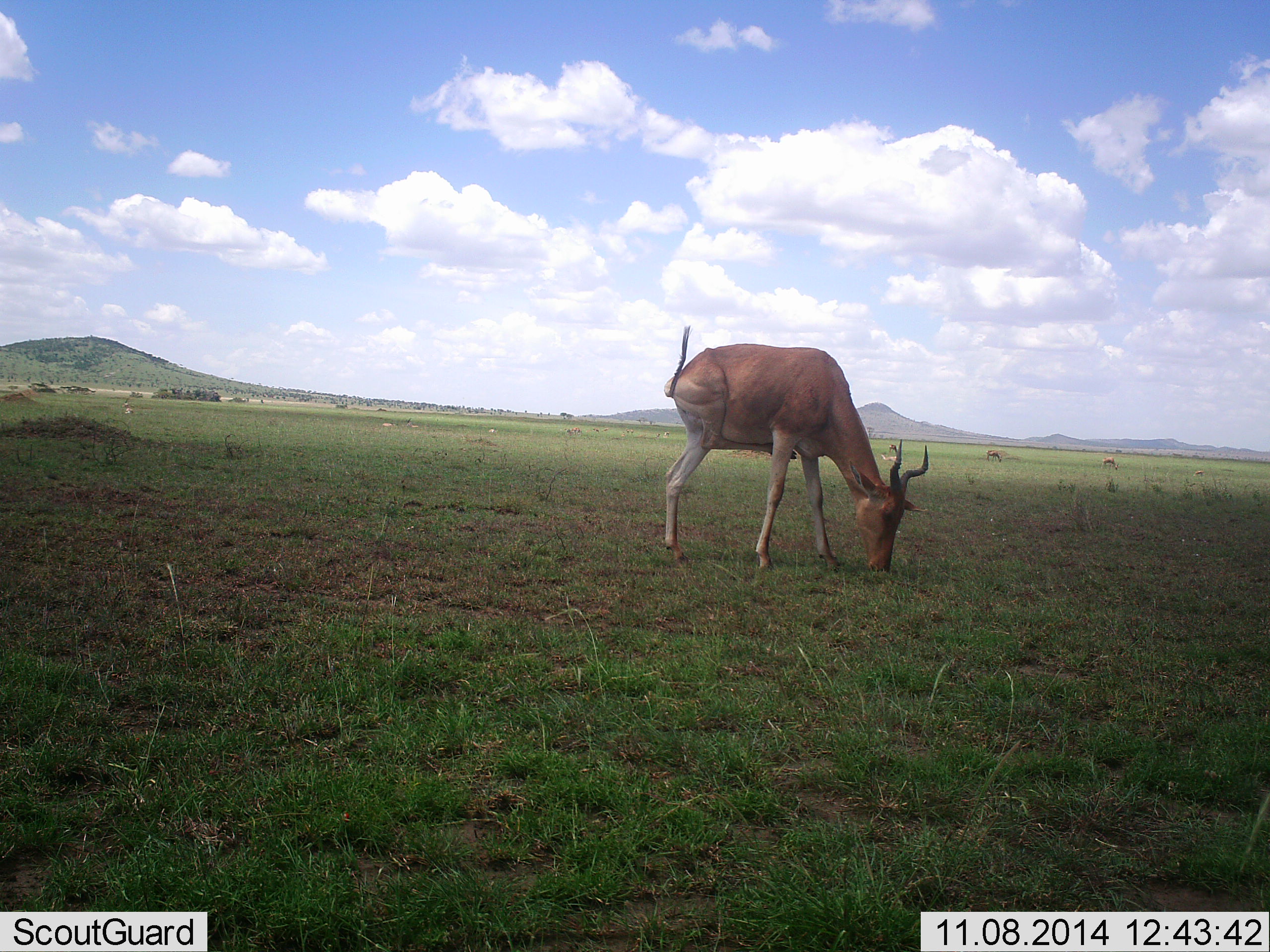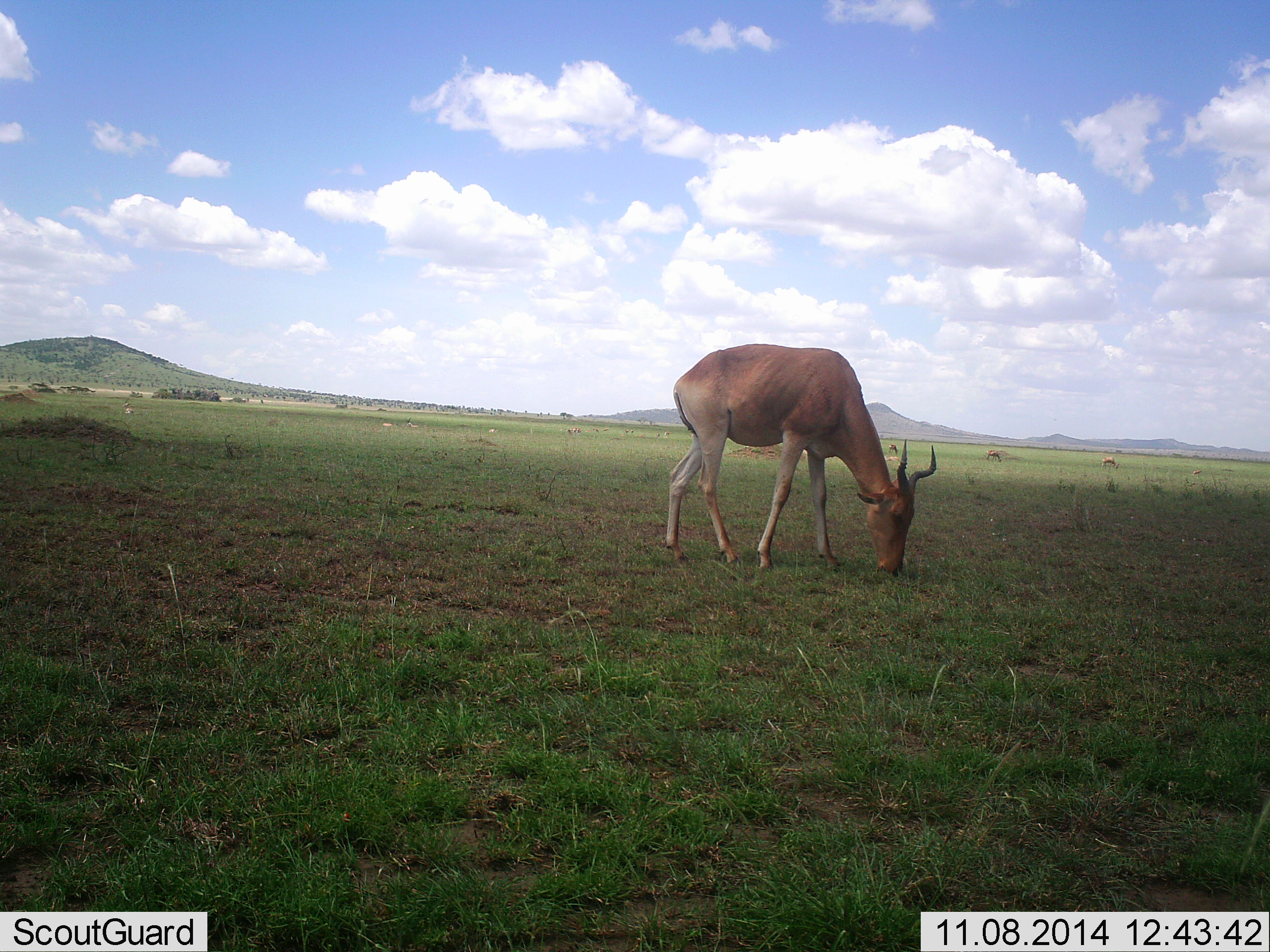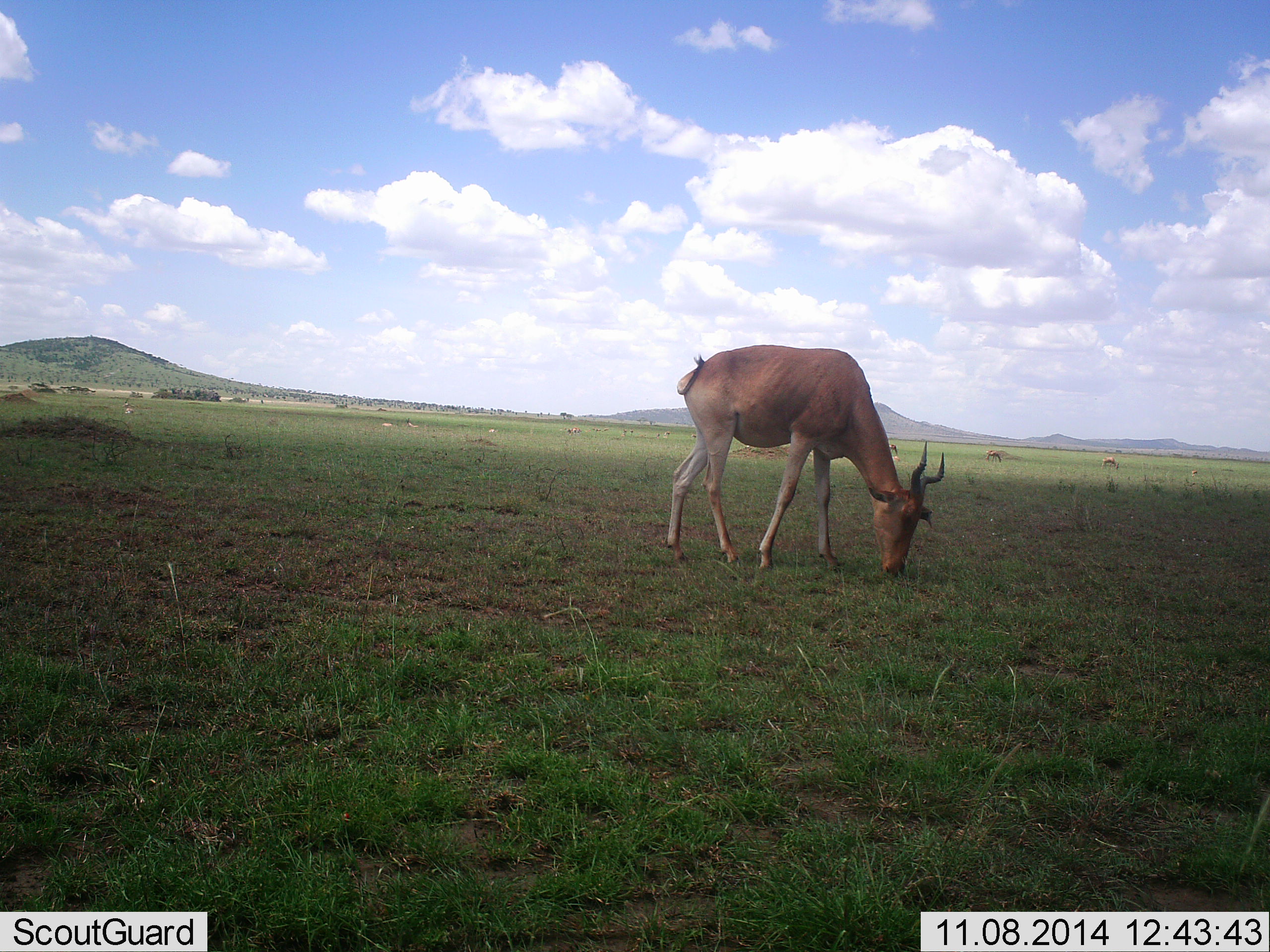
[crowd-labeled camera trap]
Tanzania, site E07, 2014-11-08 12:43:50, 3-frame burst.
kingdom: Animalia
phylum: Chordata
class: Mammalia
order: Artiodactyla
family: Bovidae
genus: Alcelaphus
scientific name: Alcelaphus buselaphus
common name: hartebeest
Hartebeest (Alcelaphus buselaphus), count 1. Behavior (volunteer vote fractions): standing 20%, resting 0%, moving 10%, interacting 0%. Young present (vote fraction): 0%. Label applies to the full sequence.